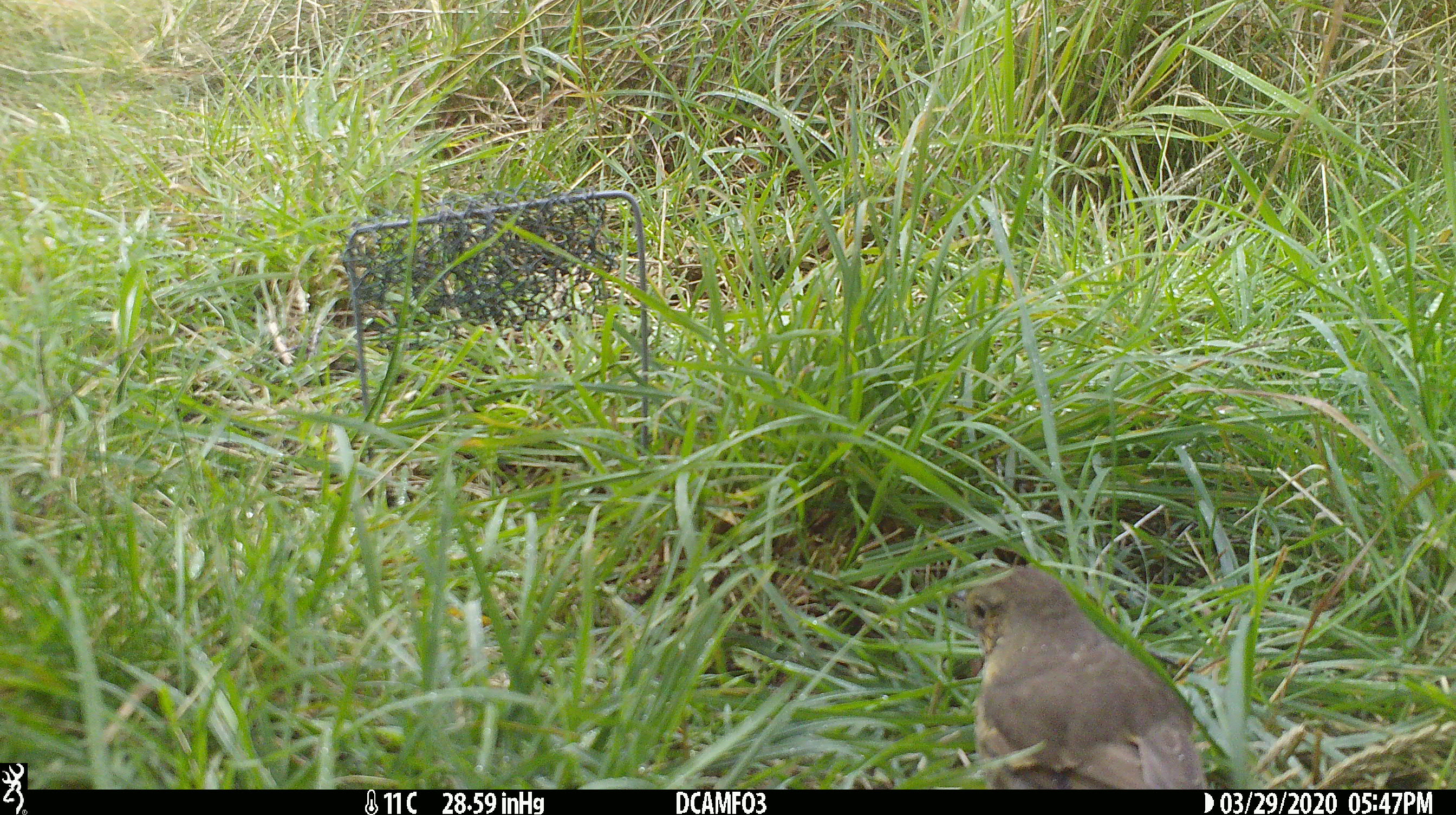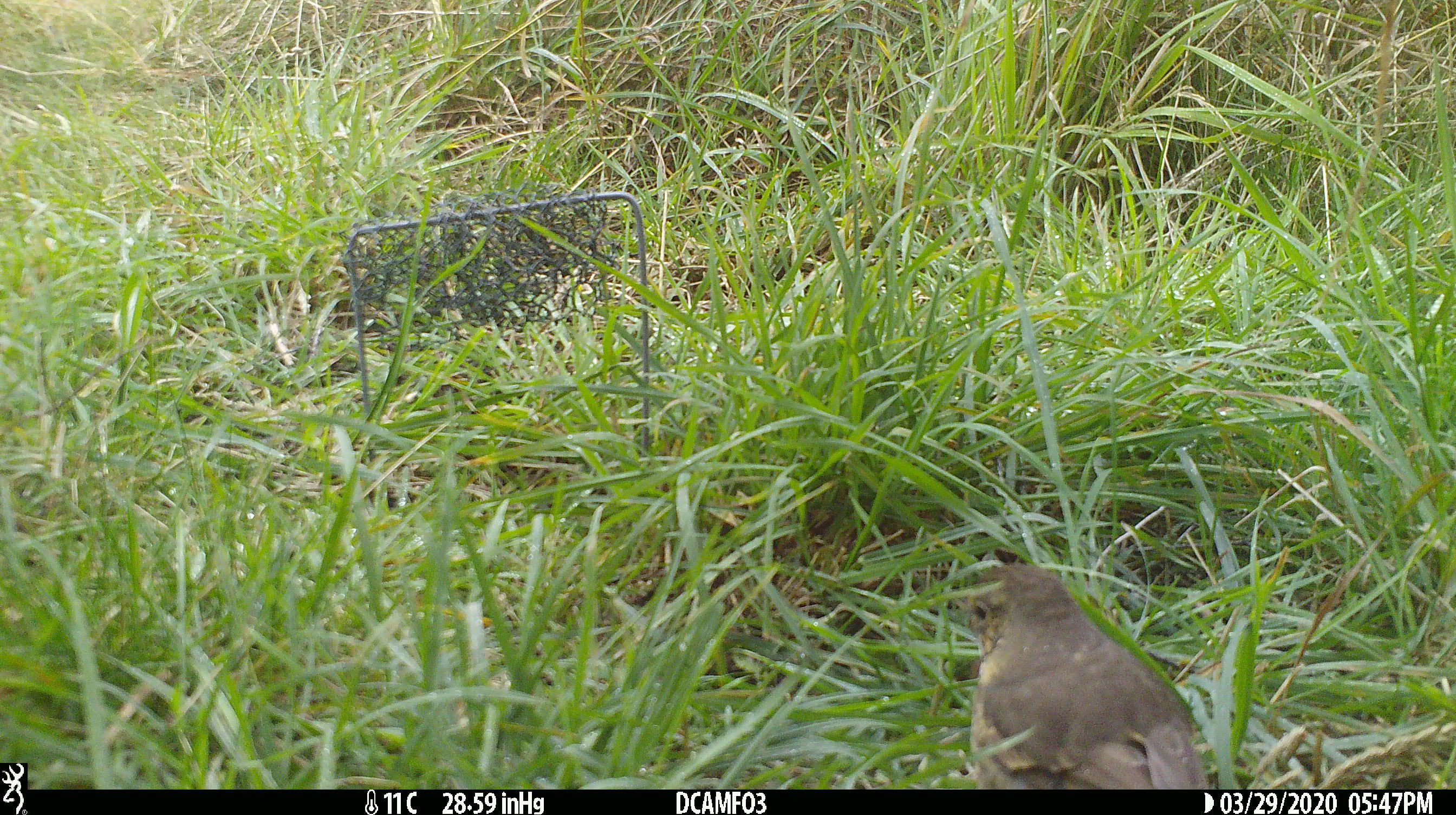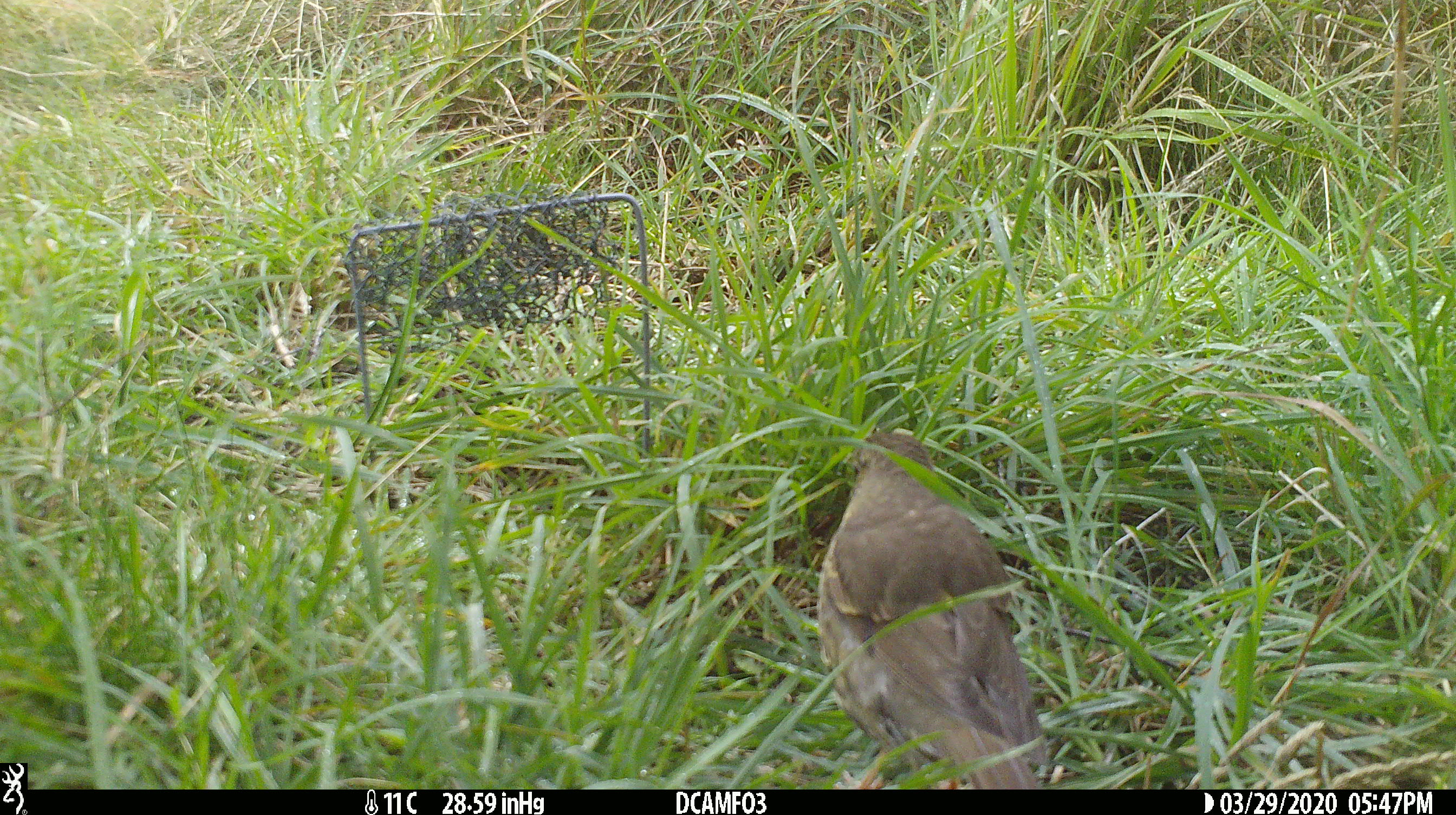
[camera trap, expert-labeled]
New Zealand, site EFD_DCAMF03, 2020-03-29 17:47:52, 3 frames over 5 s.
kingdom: Animalia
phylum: Chordata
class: Aves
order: Passeriformes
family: Turdidae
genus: Turdus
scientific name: Turdus philomelos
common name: song thrush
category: thrush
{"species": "thrush (song thrush) (Turdus philomelos)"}